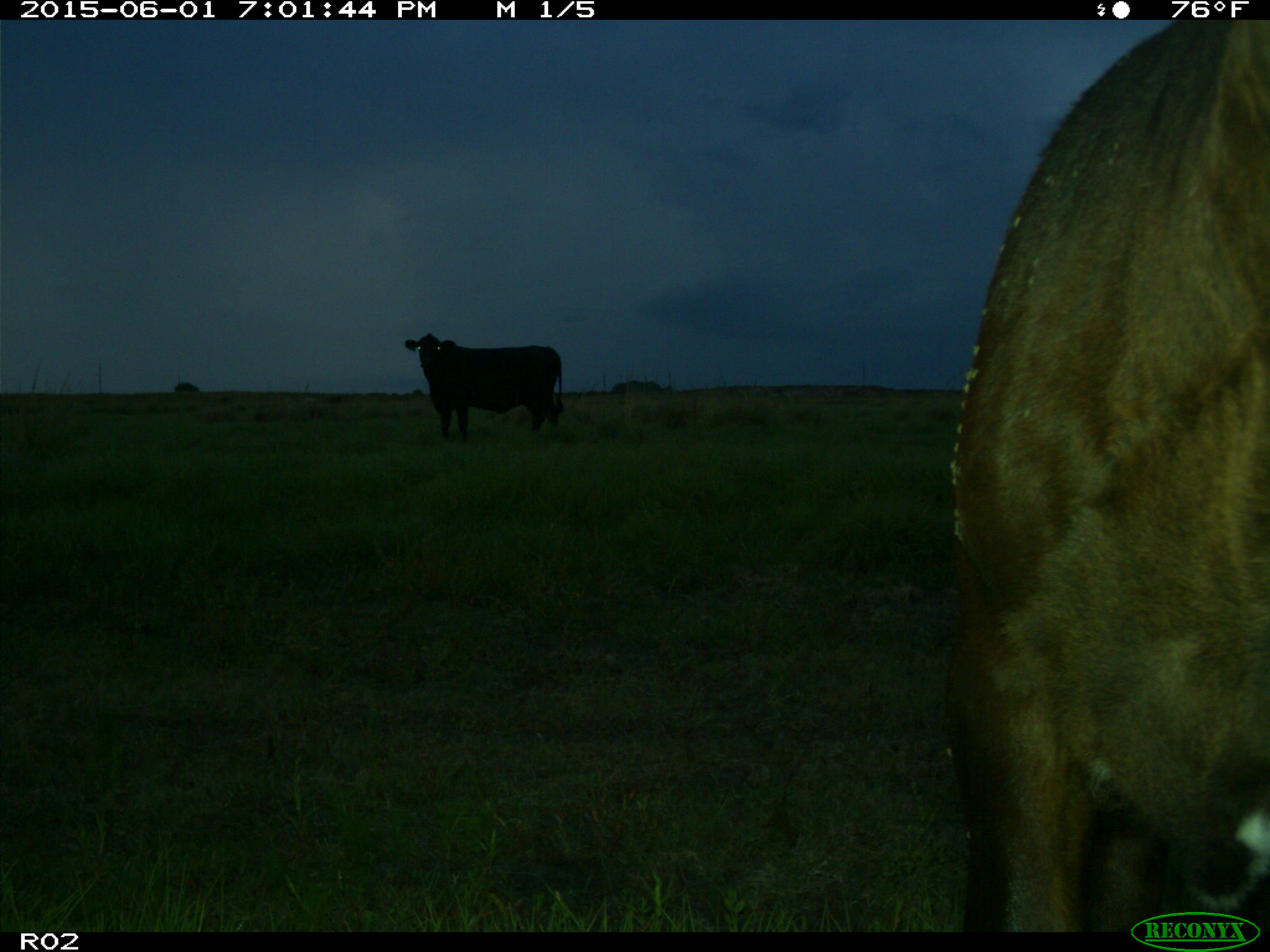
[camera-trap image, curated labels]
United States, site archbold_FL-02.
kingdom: Animalia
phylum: Chordata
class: Mammalia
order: Artiodactyla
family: Bovidae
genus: Bos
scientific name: Bos taurus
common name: domestic cow